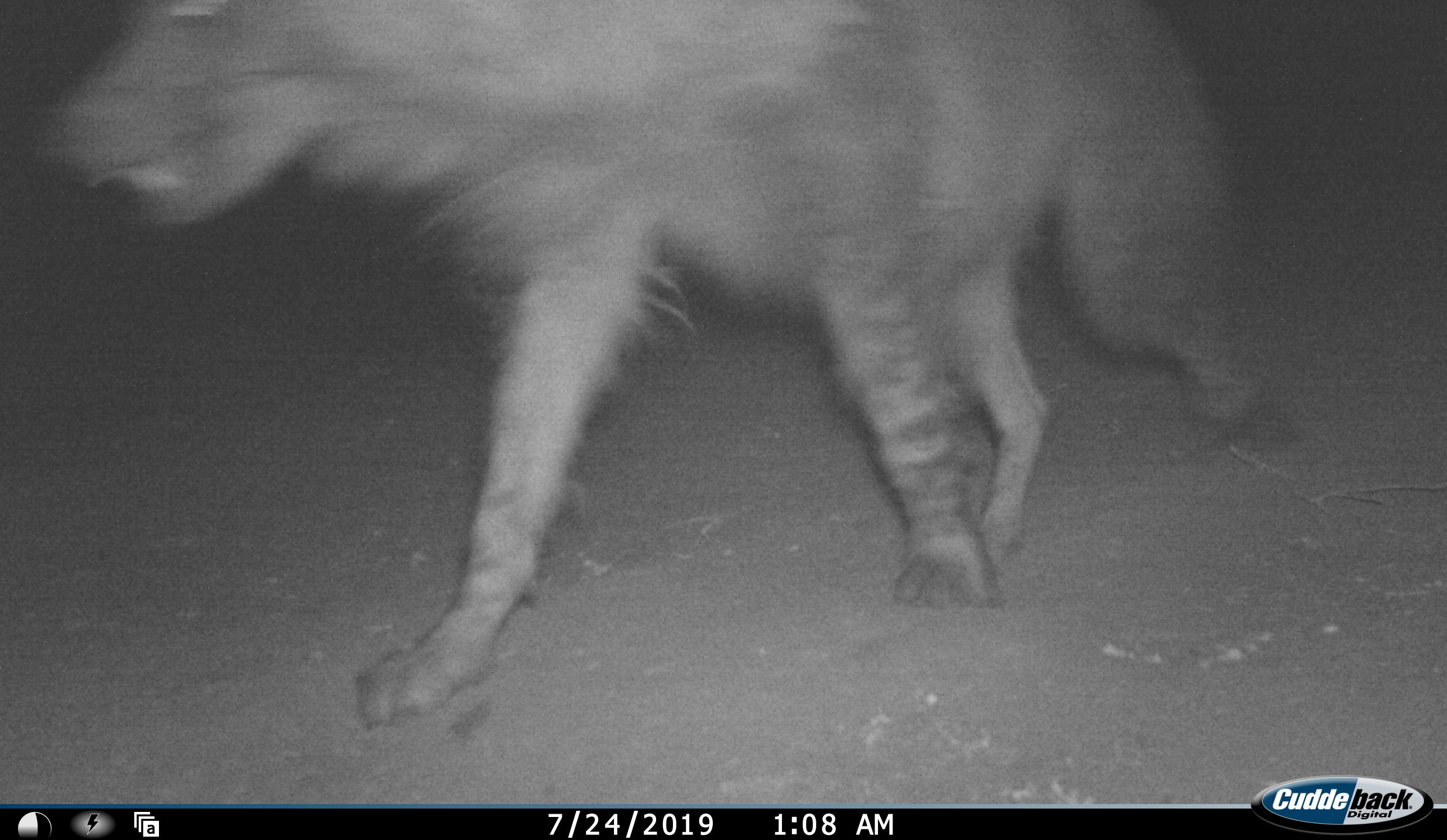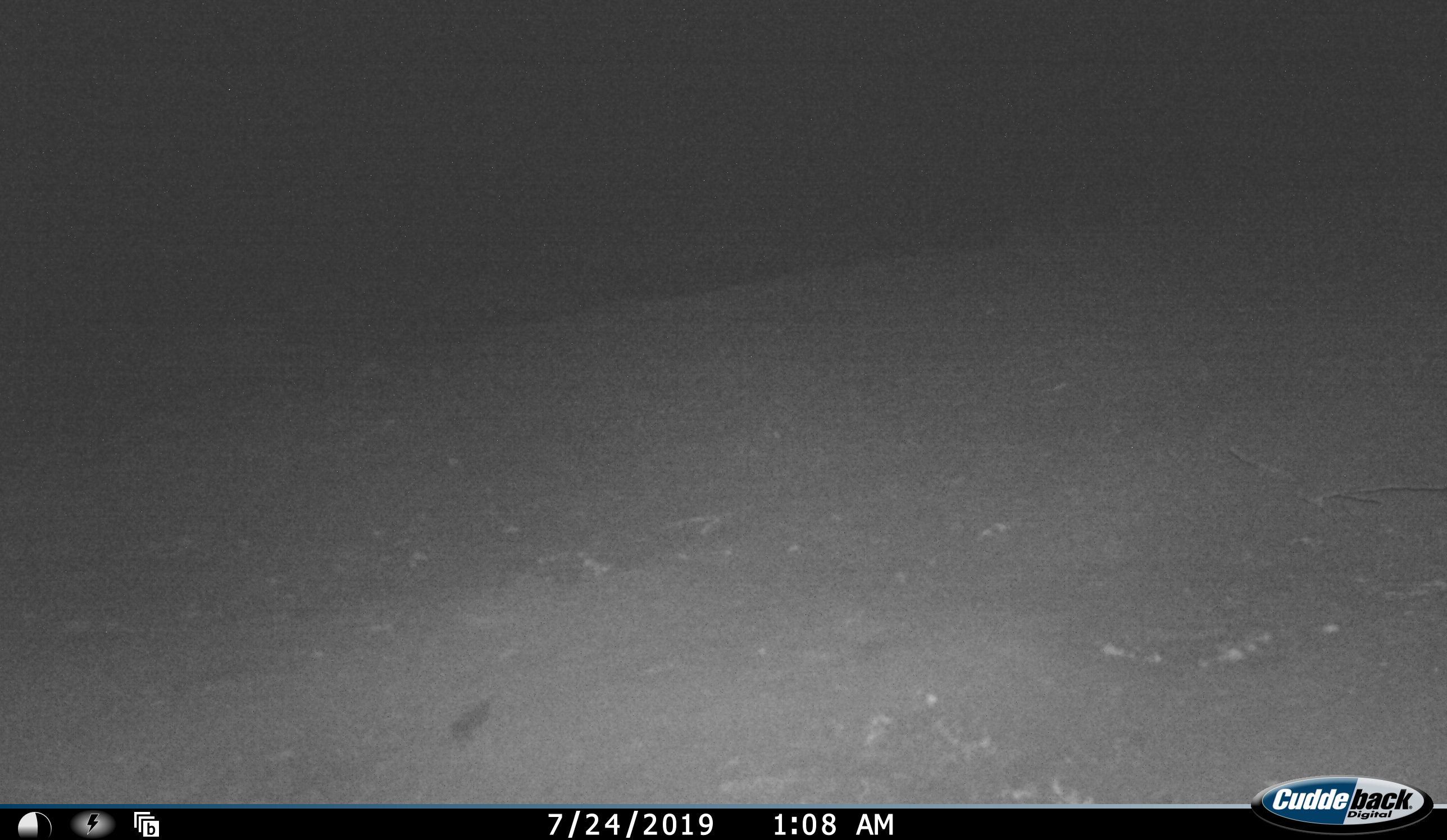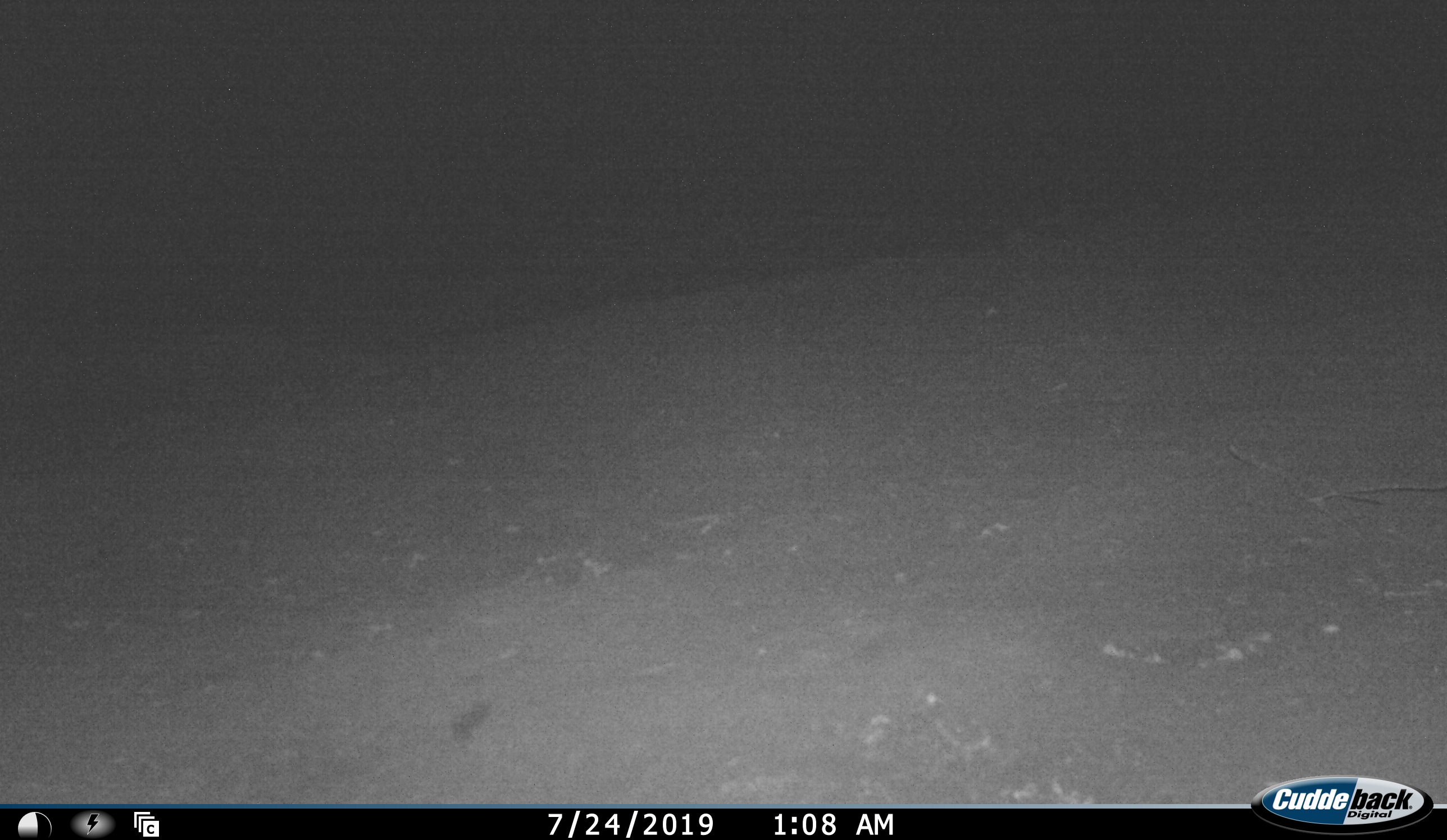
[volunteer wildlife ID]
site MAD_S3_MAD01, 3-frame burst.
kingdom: Animalia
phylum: Chordata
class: Mammalia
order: Carnivora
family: Hyaenidae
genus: Parahyaena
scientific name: Parahyaena brunnea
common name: brown hyena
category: hyenabrown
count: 1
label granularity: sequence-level